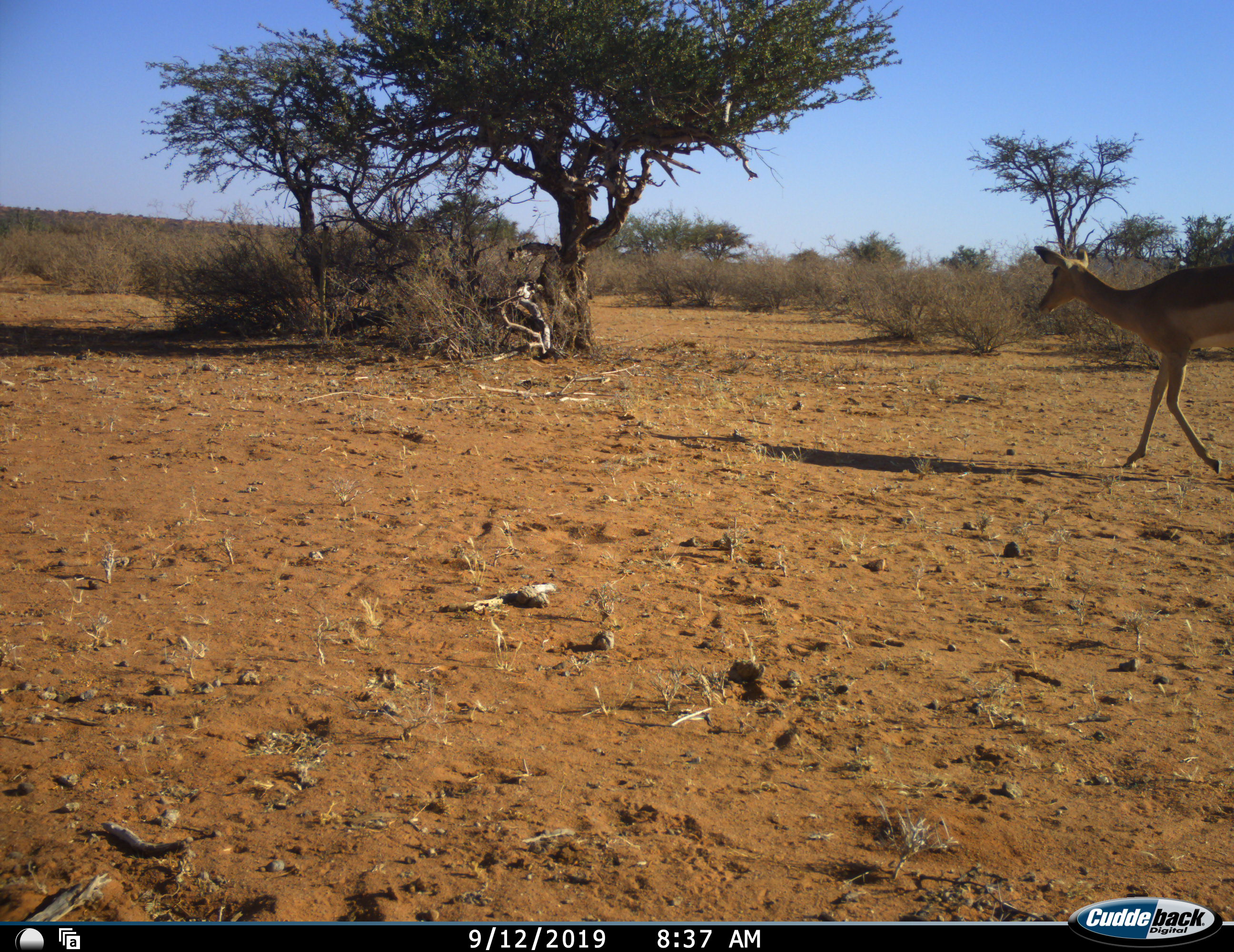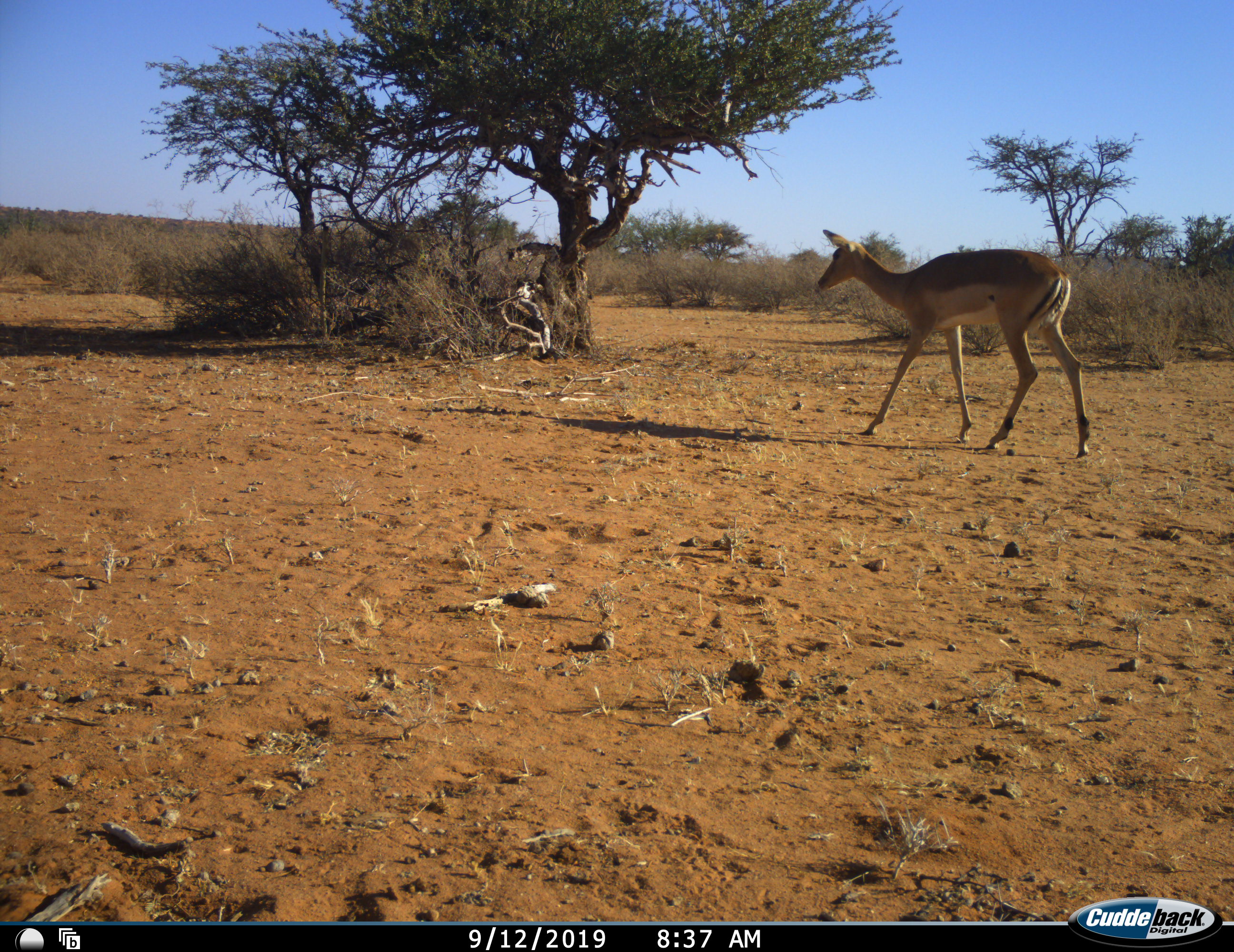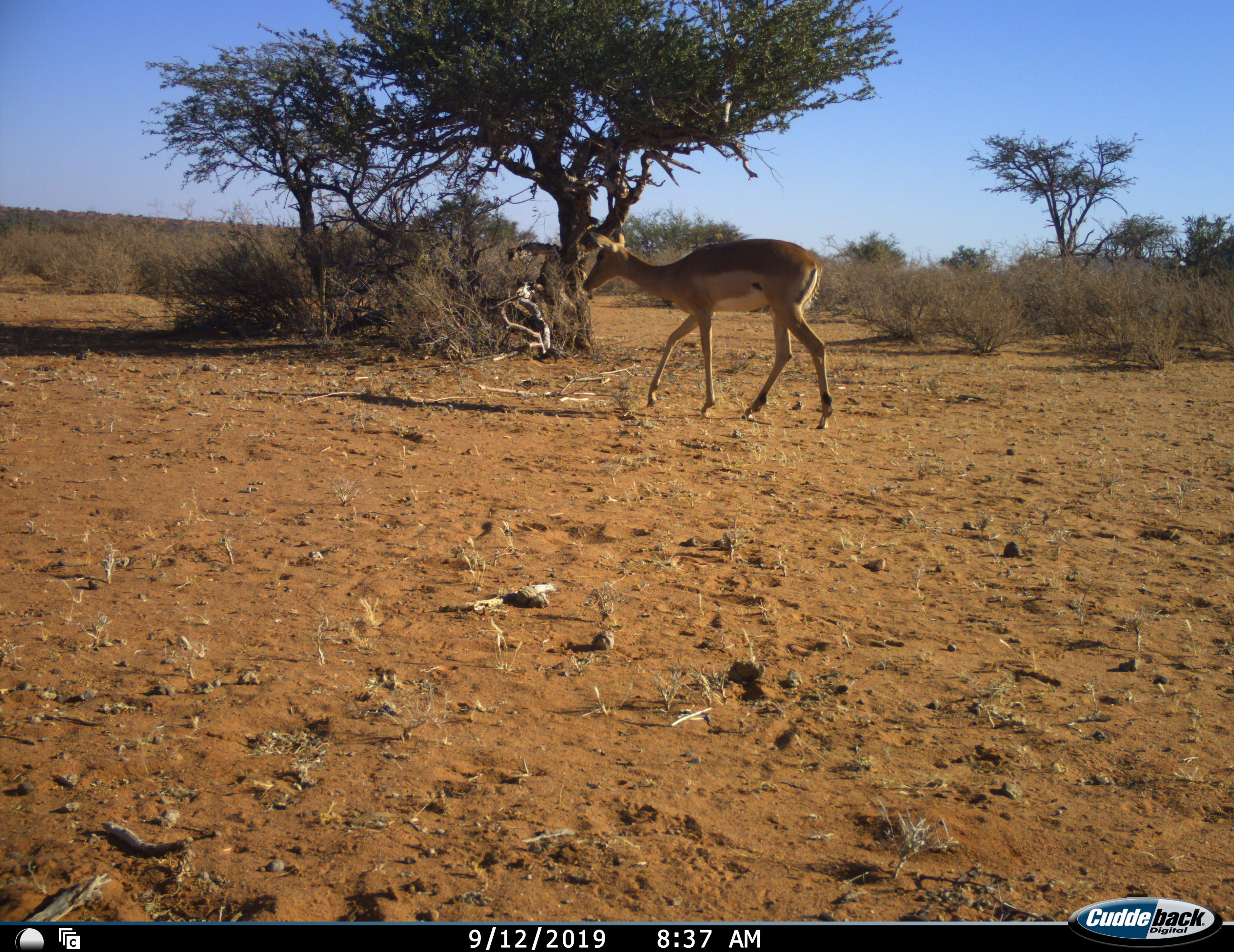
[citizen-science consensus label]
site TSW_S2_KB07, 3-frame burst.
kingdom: Animalia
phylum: Chordata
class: Mammalia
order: Artiodactyla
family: Bovidae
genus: Aepyceros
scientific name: Aepyceros melampus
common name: impala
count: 1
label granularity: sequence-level